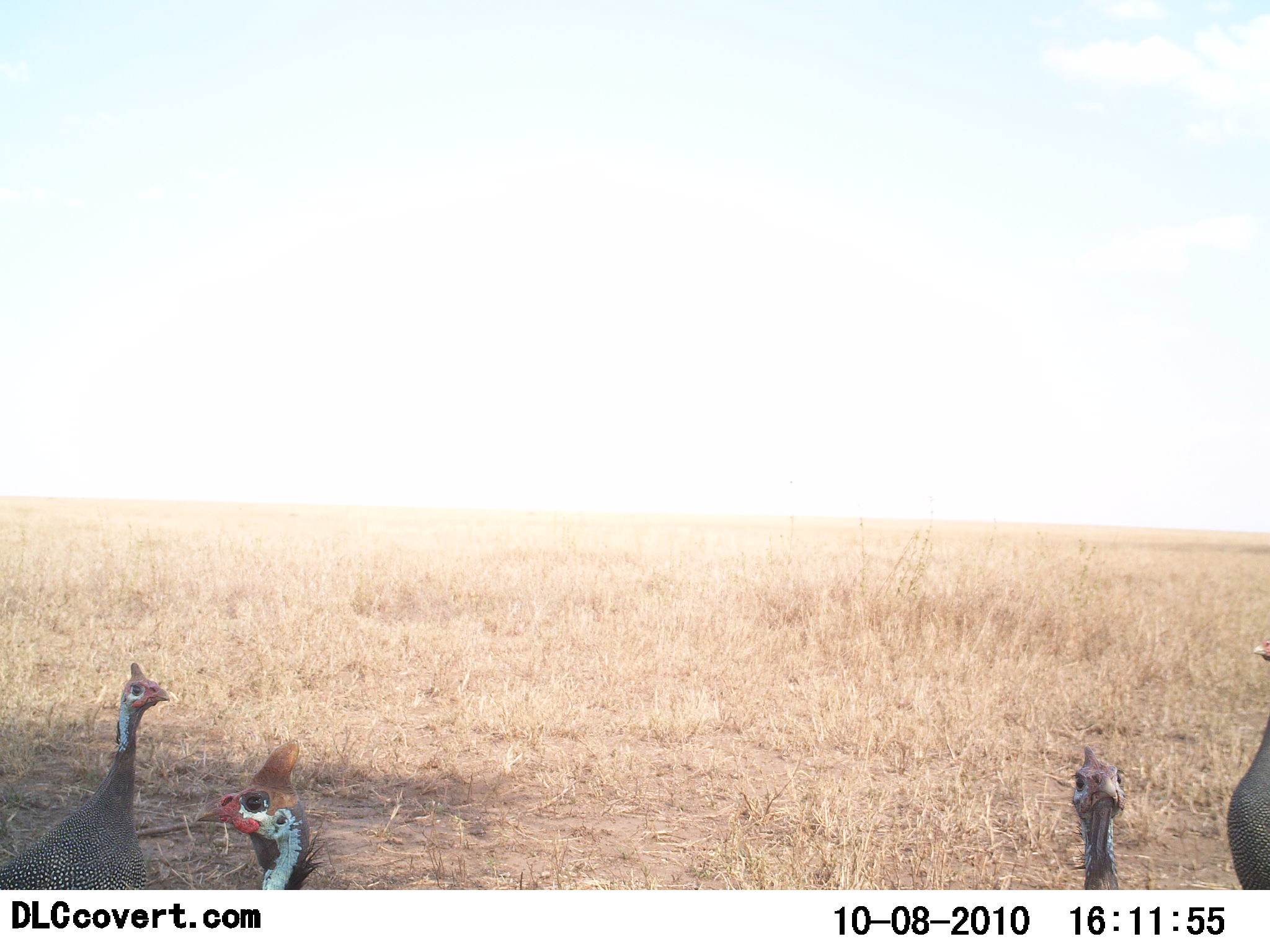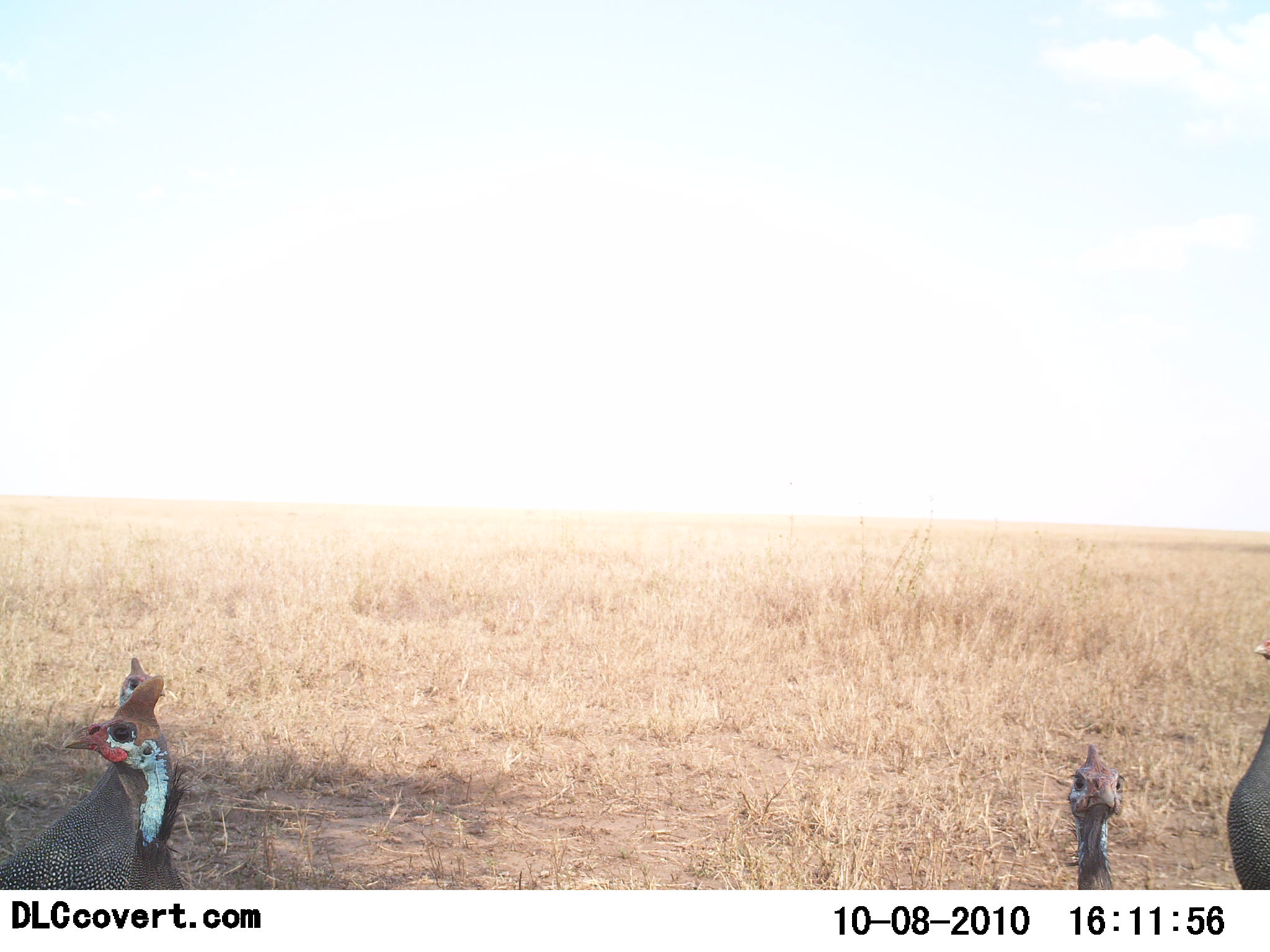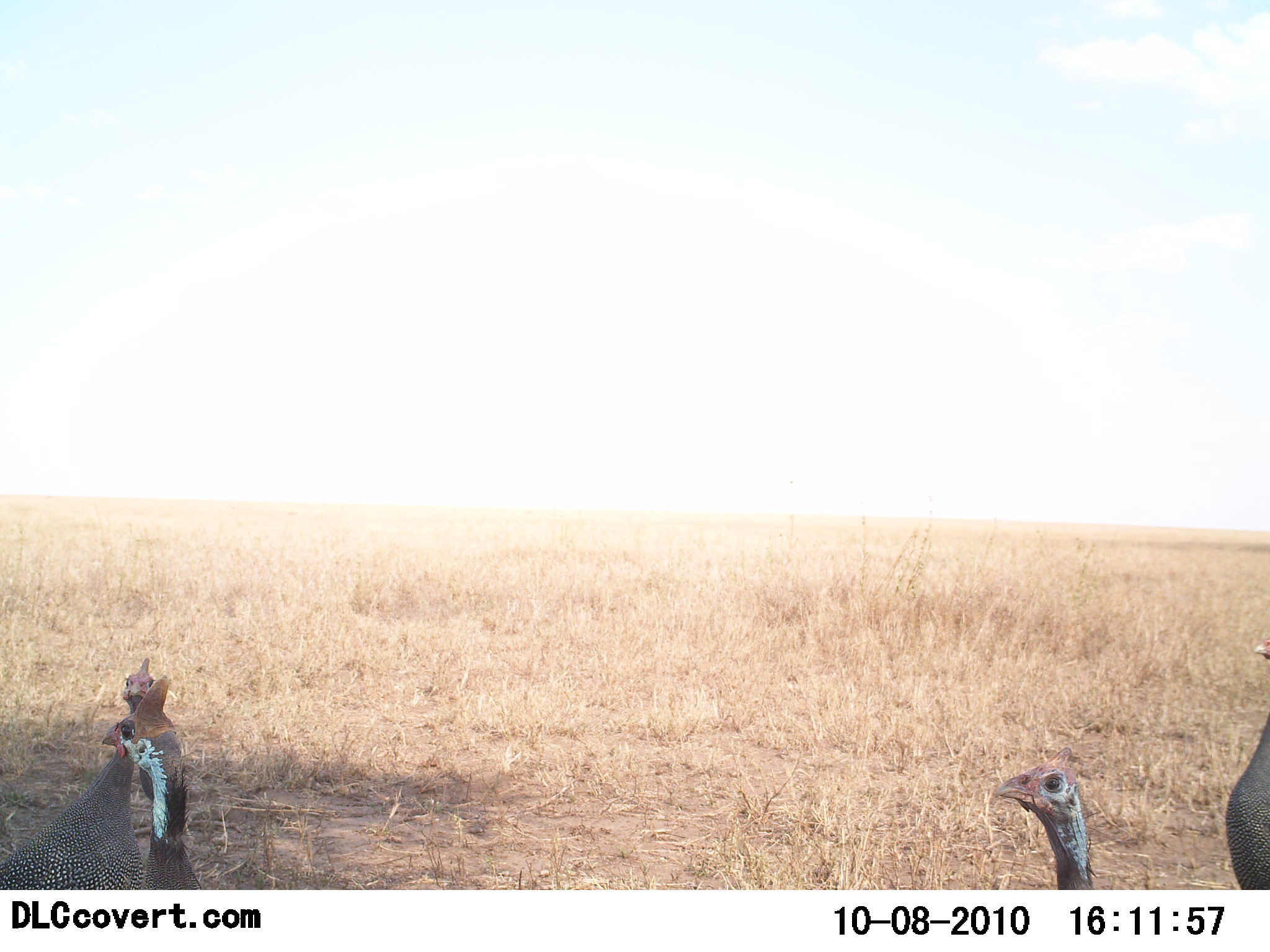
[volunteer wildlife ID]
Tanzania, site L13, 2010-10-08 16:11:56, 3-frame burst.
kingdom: Animalia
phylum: Chordata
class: Aves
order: Galliformes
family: Numididae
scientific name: Numididae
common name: guinea fowl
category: guineafowl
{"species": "guineafowl (guinea fowl) (Numididae)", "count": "4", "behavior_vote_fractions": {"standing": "94%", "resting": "0%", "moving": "25%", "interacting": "12%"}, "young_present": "0%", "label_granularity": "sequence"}